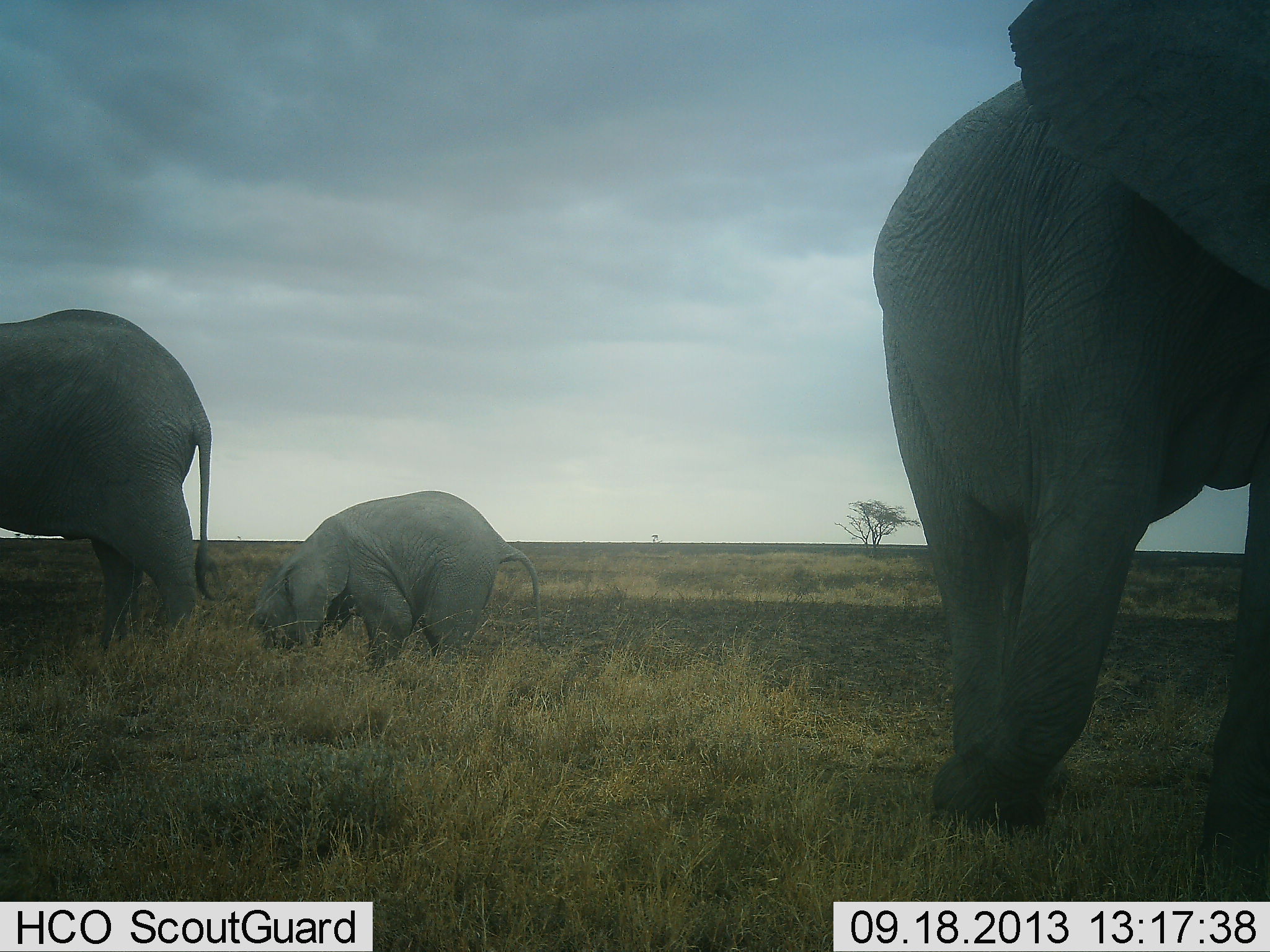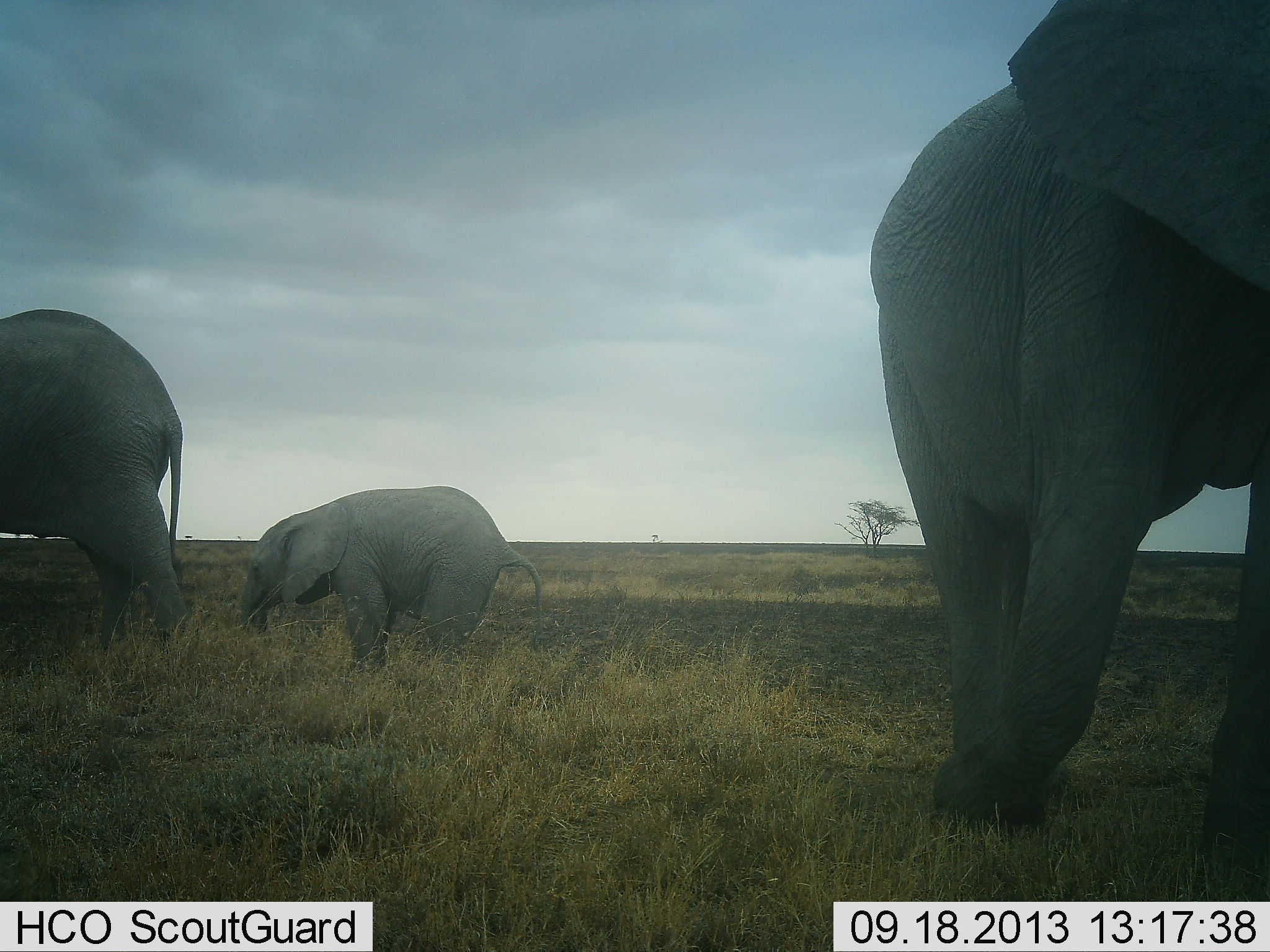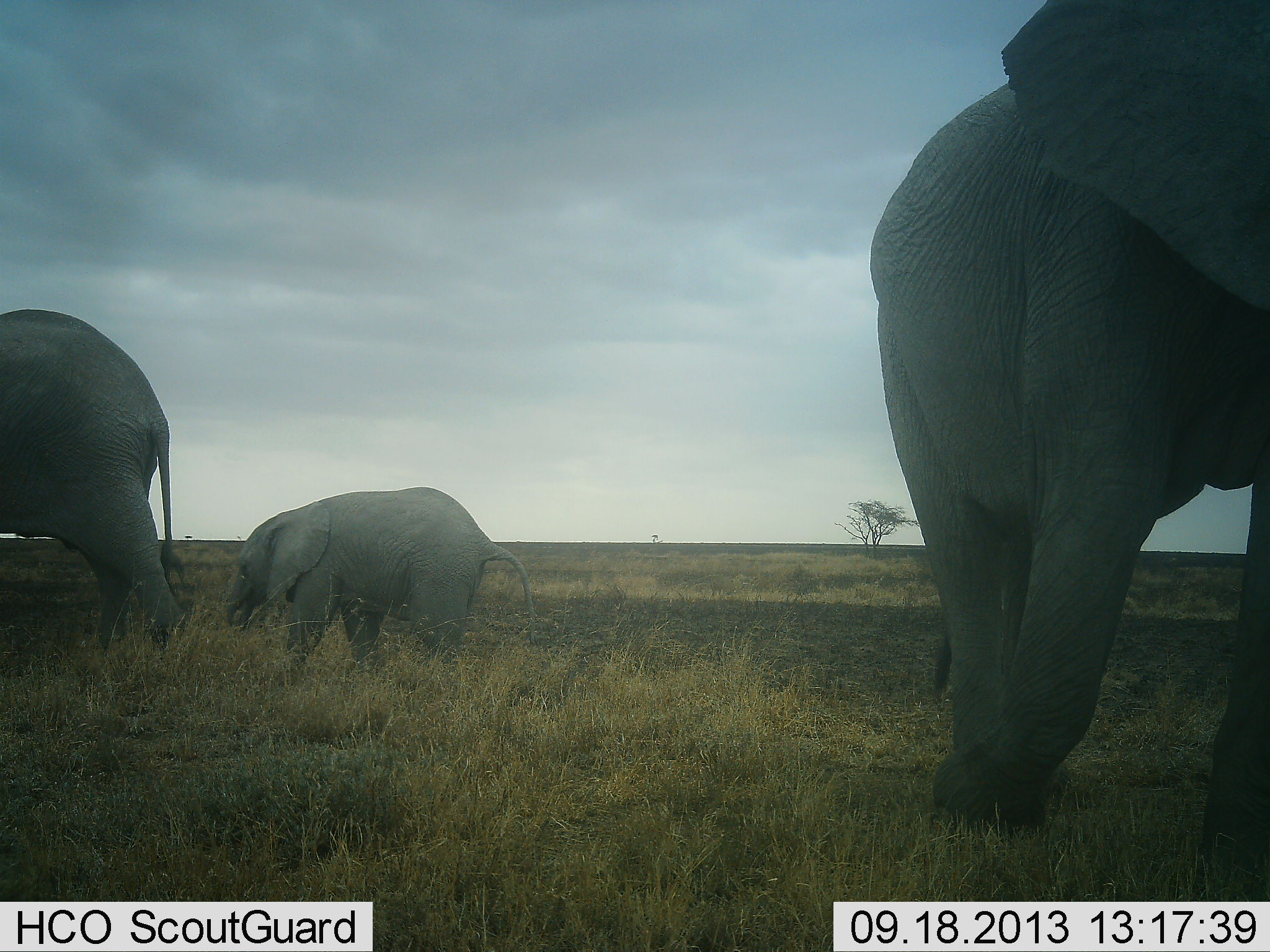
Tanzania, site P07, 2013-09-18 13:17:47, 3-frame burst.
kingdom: Animalia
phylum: Chordata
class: Mammalia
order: Proboscidea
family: Elephantidae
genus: Loxodonta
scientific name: Loxodonta africana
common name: african bush elephant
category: elephant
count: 3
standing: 70%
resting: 0%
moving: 50%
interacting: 0%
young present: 80%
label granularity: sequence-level